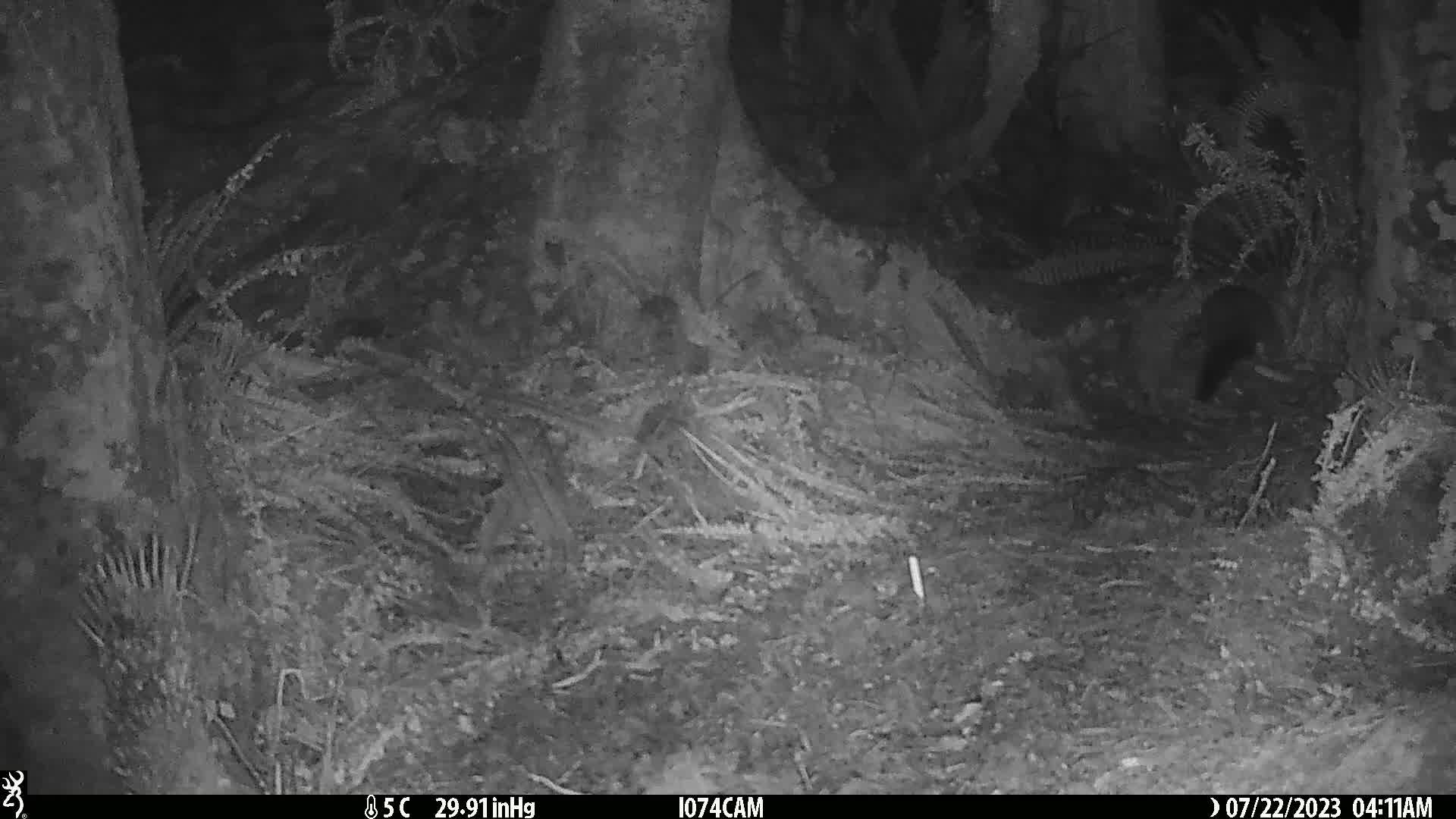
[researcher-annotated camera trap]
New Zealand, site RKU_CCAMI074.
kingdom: Animalia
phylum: Chordata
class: Mammalia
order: Diprotodontia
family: Phalangeridae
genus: Trichosurus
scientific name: Trichosurus vulpecula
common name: common brushtail possum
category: possum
Possum (common brushtail possum) (Trichosurus vulpecula).